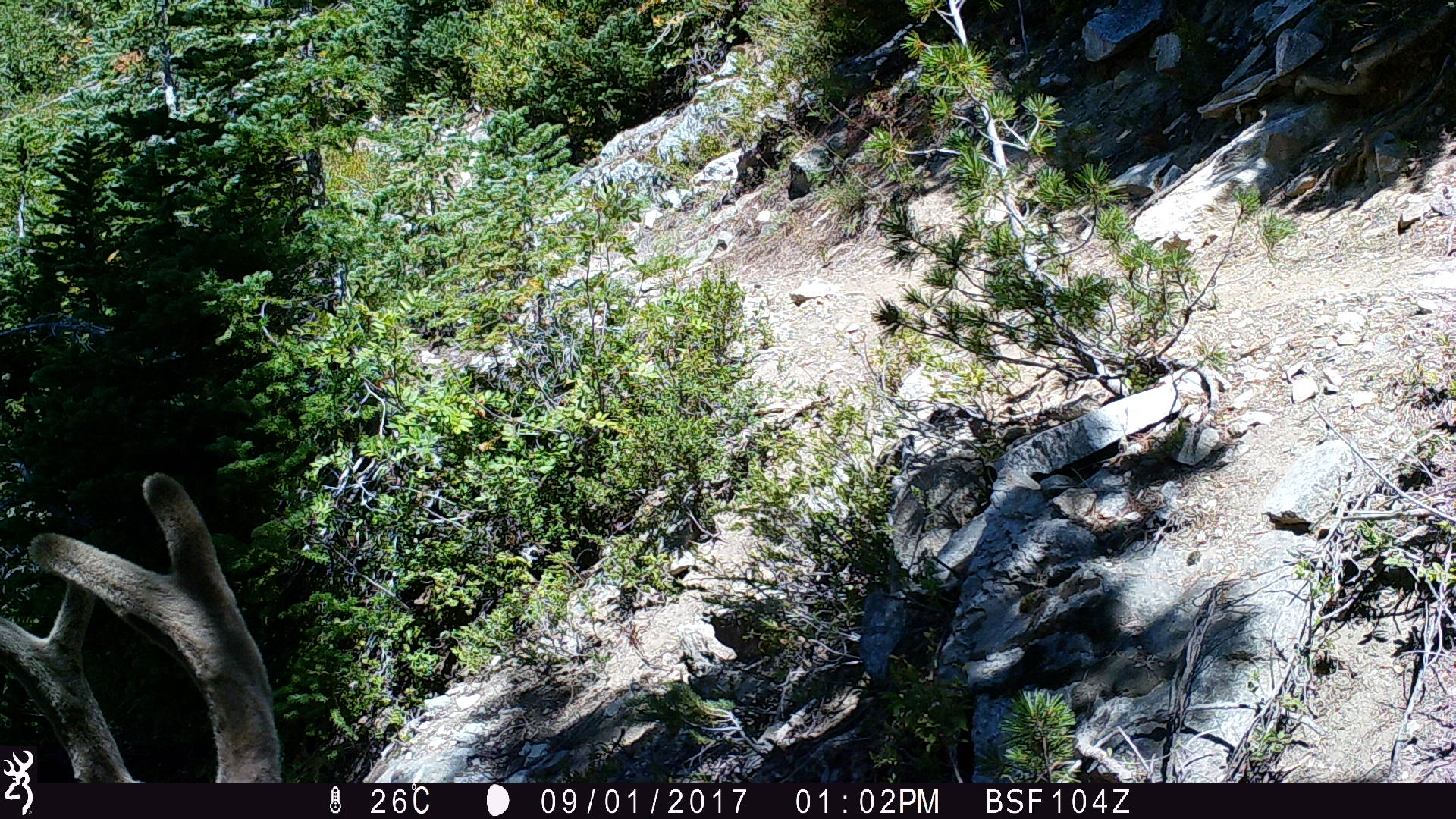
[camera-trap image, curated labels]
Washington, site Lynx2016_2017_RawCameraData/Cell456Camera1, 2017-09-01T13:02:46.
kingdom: Animalia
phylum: Chordata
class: Mammalia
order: Artiodactyla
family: Cervidae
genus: Odocoileus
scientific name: Odocoileus hemionus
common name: mule deer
Odocoileus hemionus (mule deer). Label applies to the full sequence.